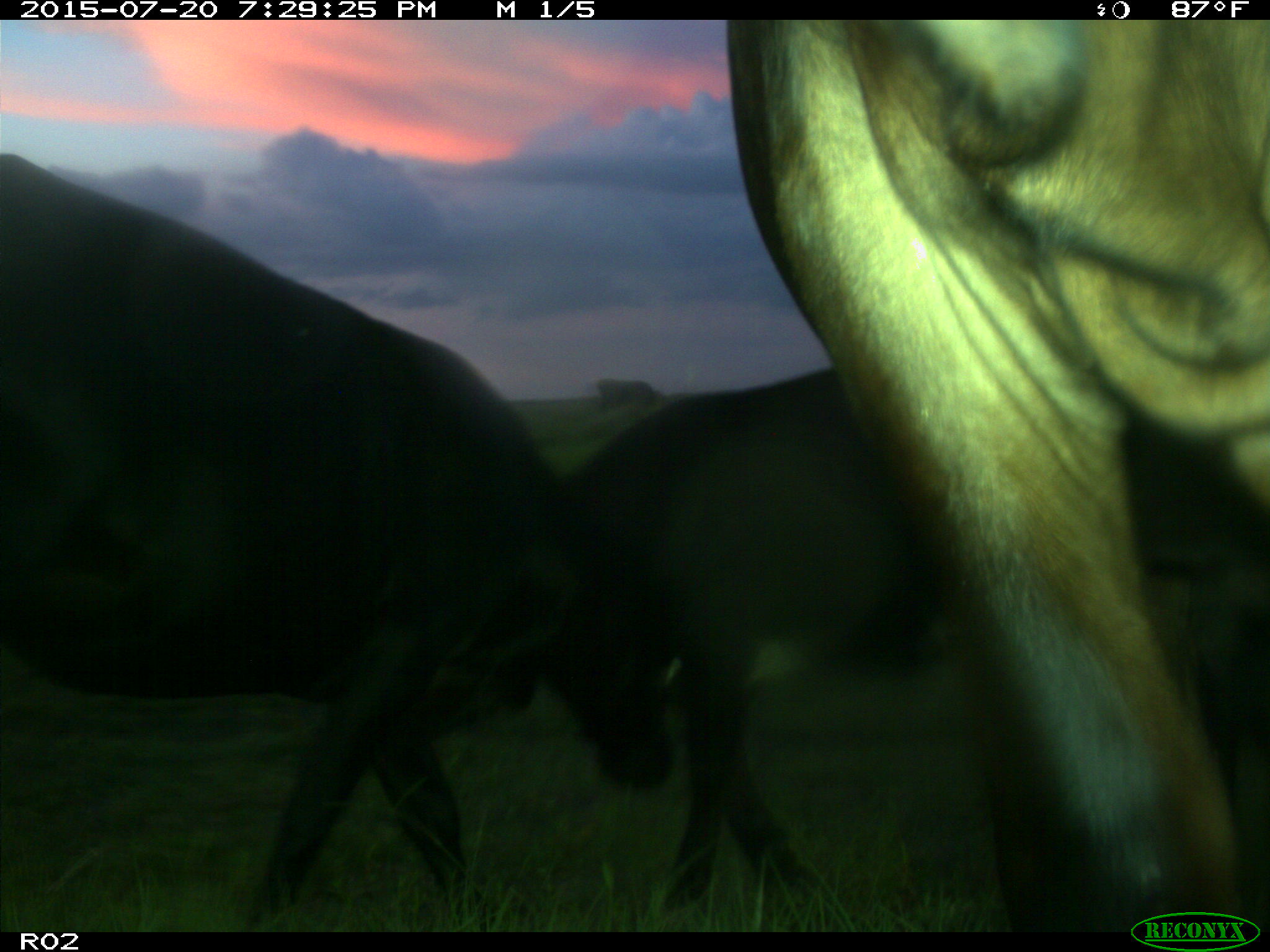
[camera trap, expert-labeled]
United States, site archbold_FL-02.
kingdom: Animalia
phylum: Chordata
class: Mammalia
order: Artiodactyla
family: Bovidae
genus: Bos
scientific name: Bos taurus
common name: domestic cow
Bos taurus (domestic cow).